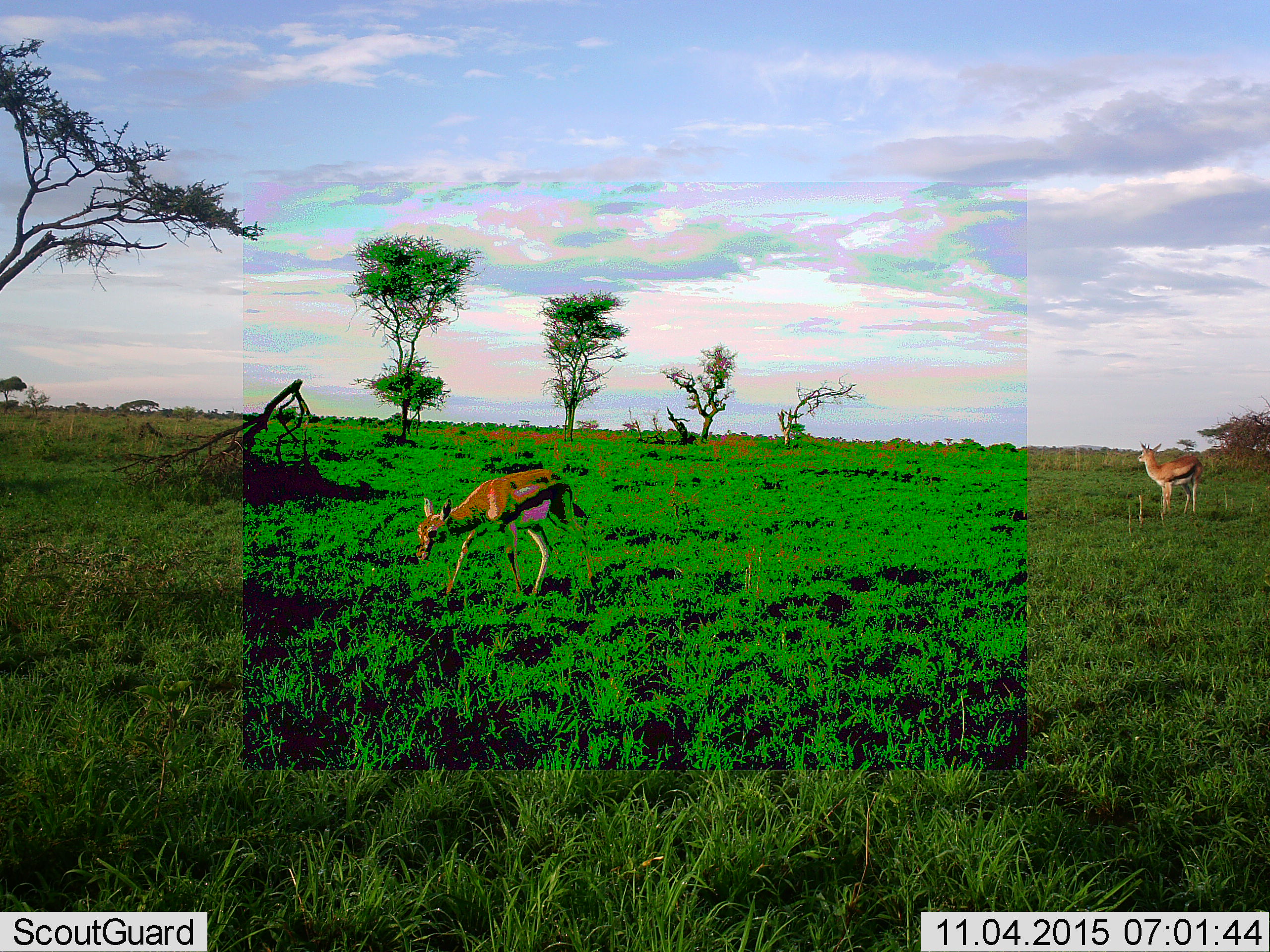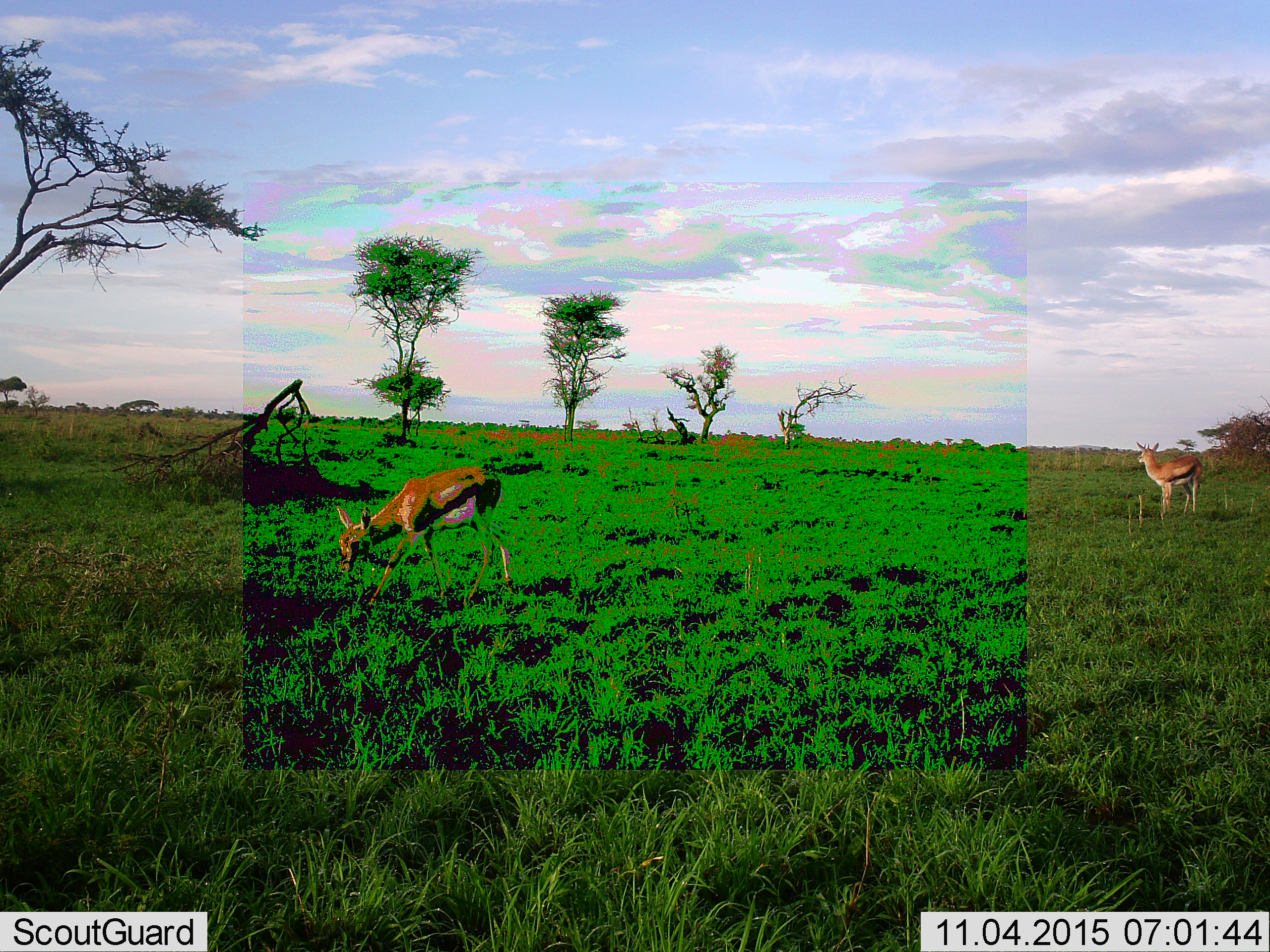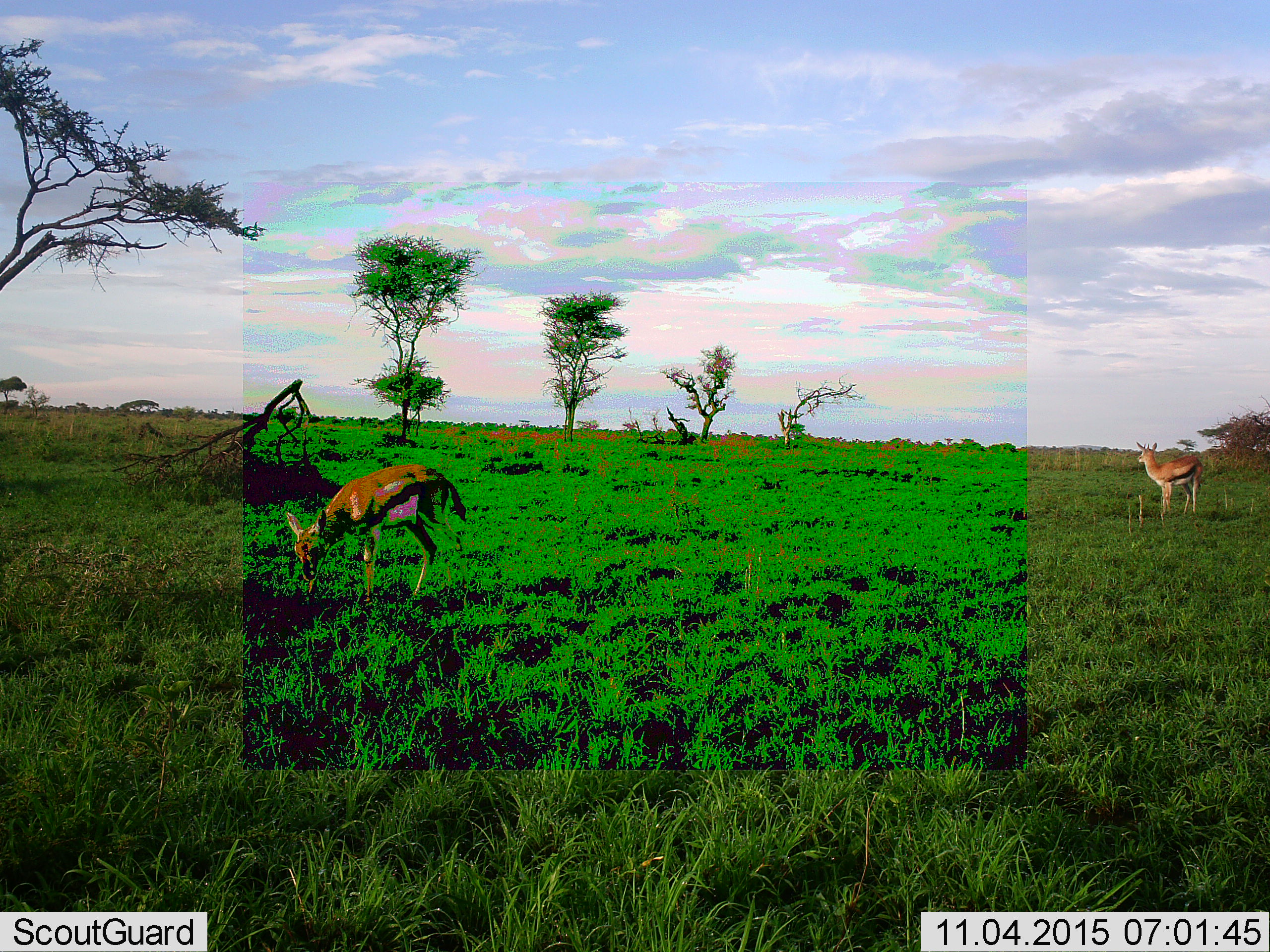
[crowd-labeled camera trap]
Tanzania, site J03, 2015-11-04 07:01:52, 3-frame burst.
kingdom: Animalia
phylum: Chordata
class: Mammalia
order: Artiodactyla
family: Bovidae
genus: Eudorcas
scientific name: Eudorcas thomsonii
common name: thomson's gazelle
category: gazellethomsons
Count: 2.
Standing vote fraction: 88%.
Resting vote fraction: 0%.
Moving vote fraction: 88%.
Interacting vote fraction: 0%.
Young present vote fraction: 38%.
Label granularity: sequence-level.